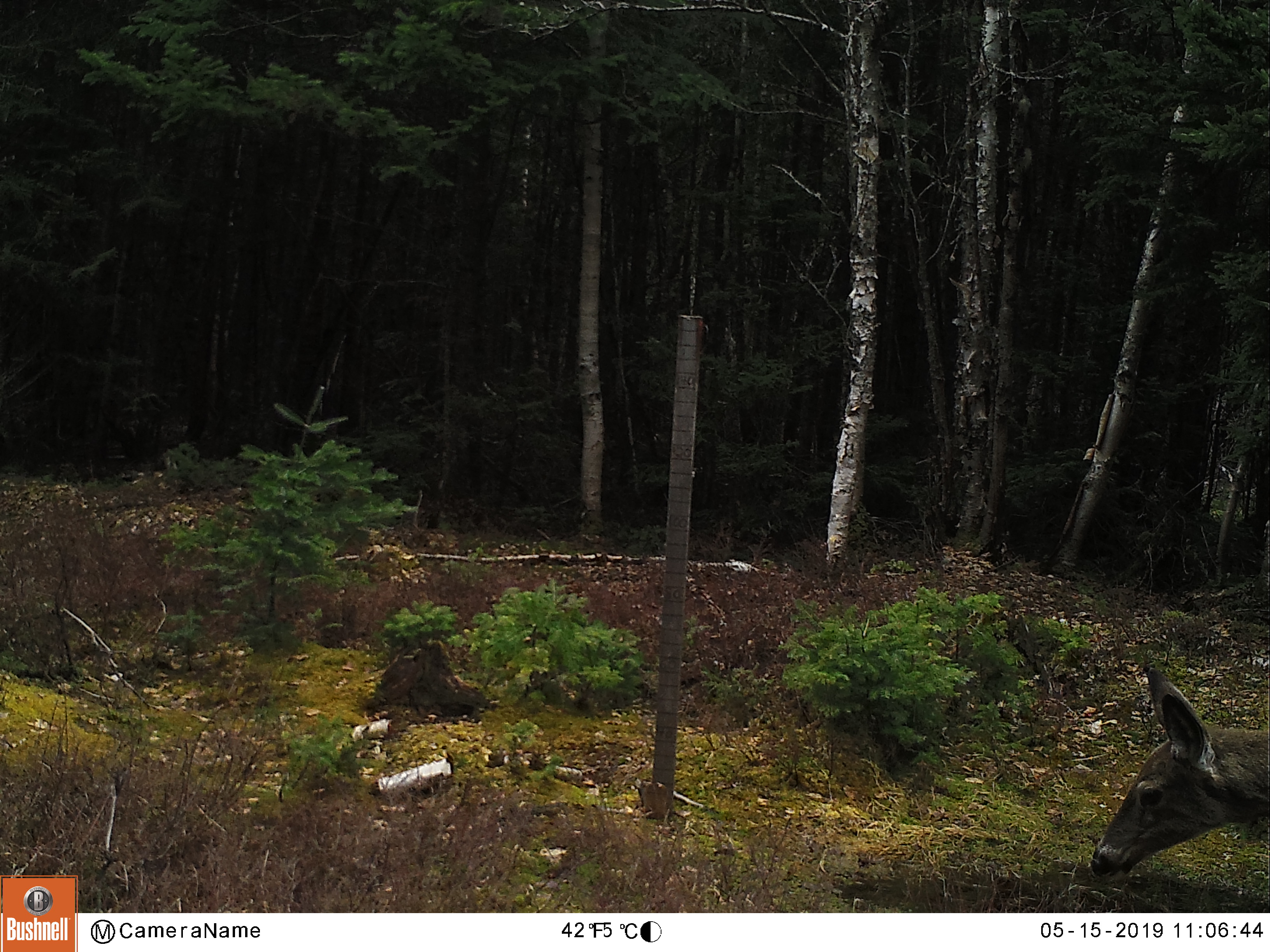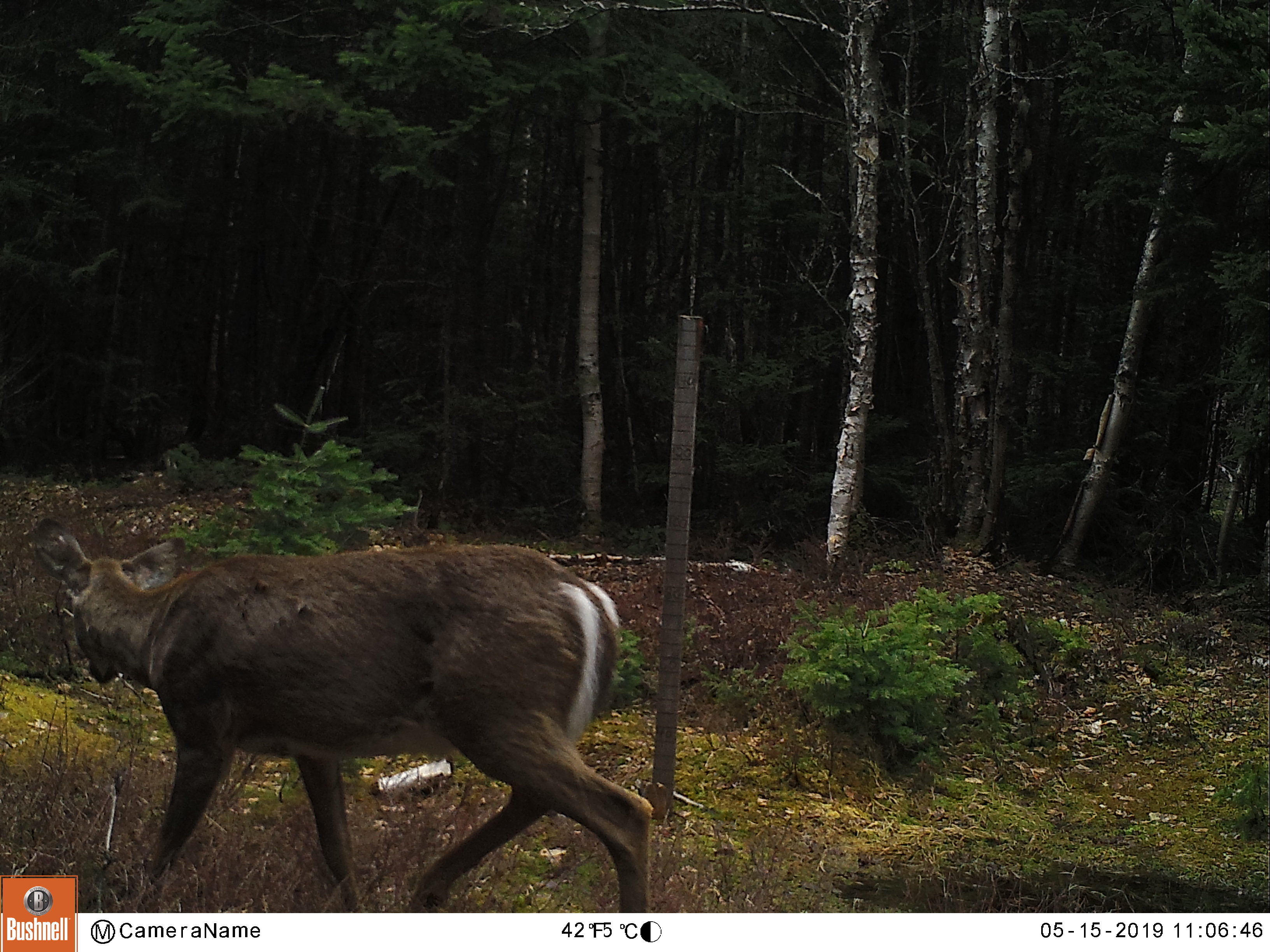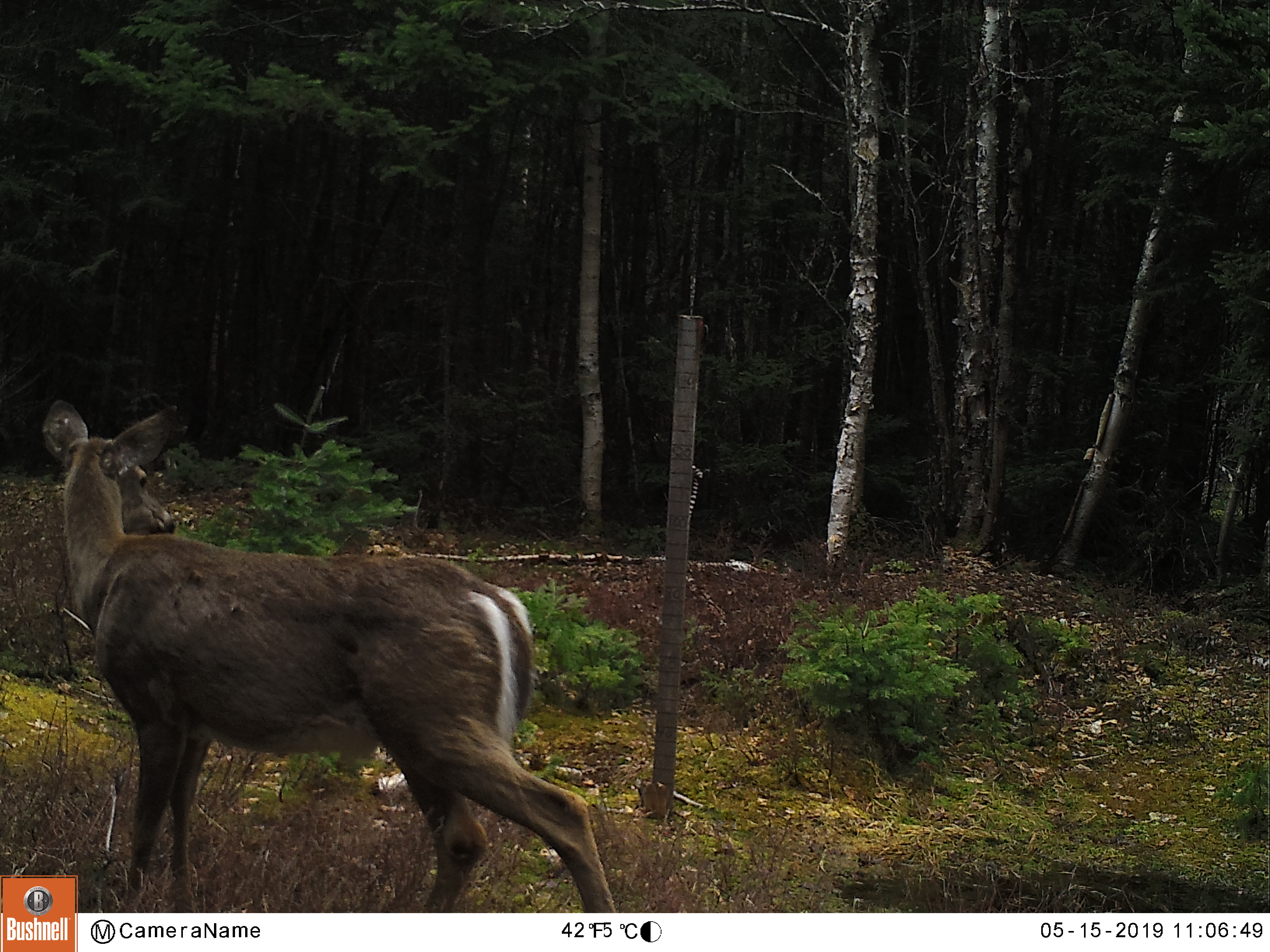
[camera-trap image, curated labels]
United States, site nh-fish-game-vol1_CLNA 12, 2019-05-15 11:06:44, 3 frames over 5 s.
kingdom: Animalia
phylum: Chordata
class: Mammalia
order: Artiodactyla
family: Cervidae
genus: Odocoileus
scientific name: Odocoileus virginianus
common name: white-tailed deer